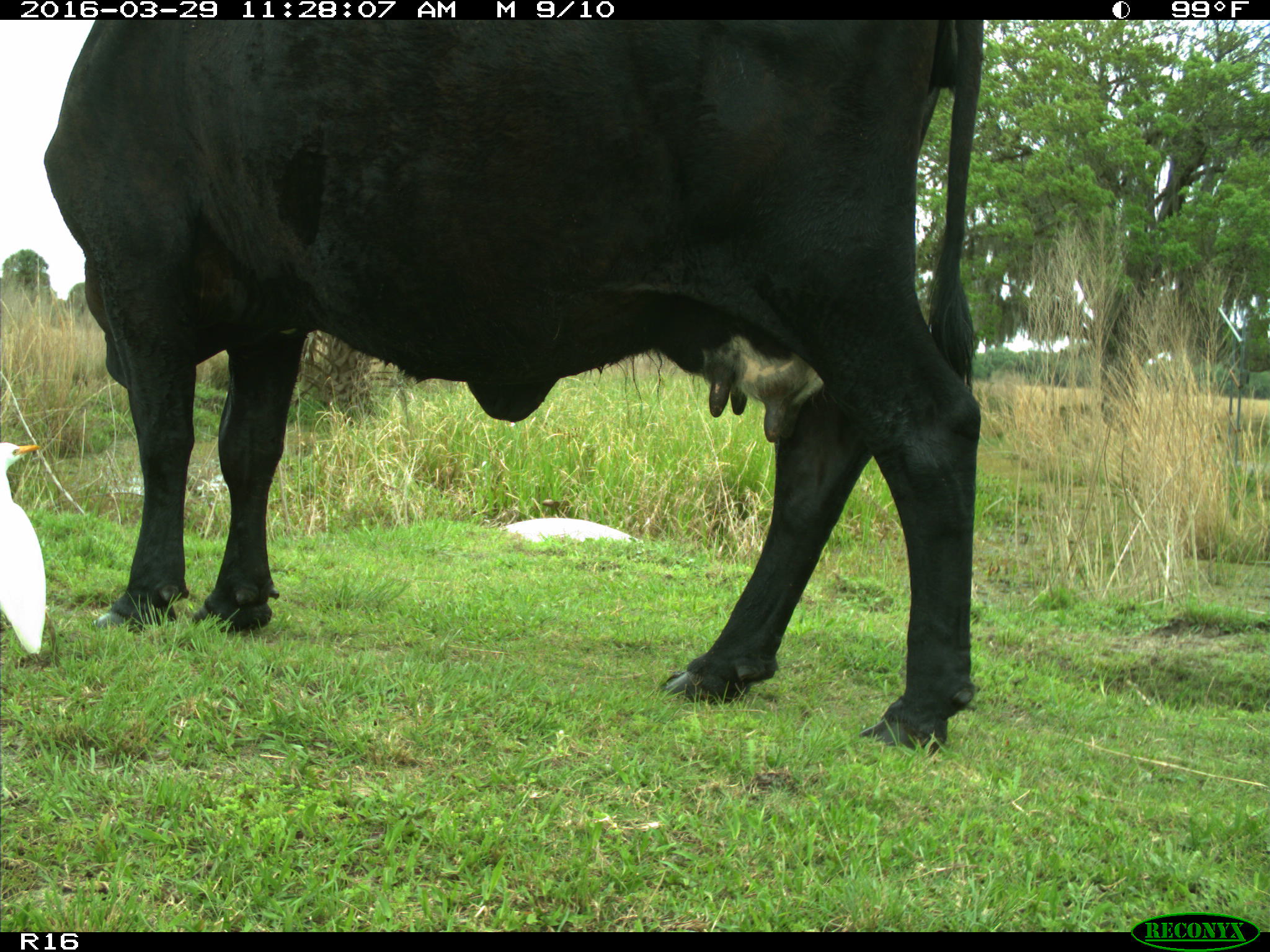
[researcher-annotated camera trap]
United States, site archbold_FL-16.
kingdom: Animalia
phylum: Chordata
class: Mammalia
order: Artiodactyla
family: Bovidae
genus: Bos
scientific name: Bos taurus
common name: domestic cow